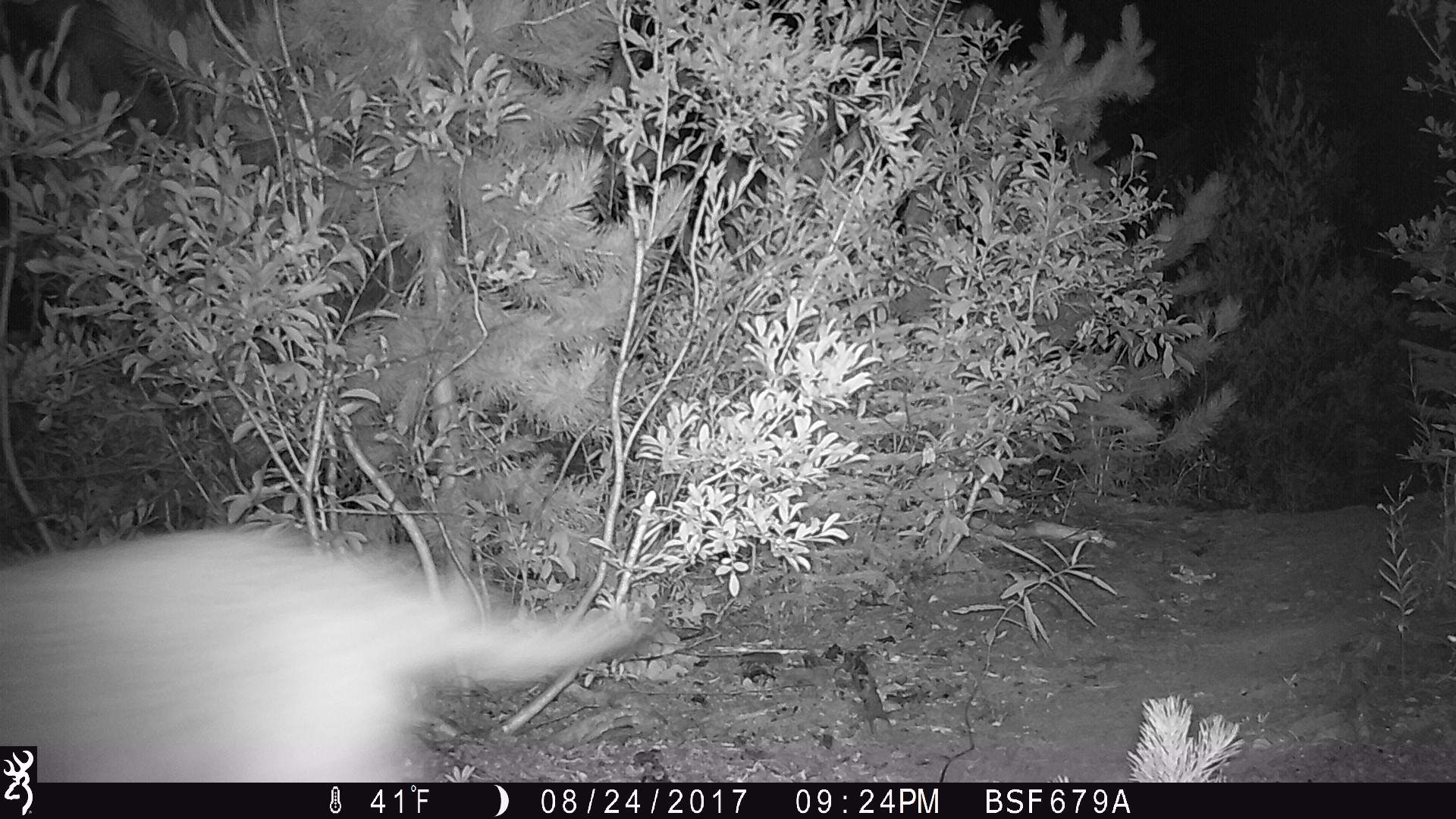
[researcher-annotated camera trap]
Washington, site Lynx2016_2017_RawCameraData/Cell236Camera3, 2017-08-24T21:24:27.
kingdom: Animalia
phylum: Chordata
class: Mammalia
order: Carnivora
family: Canidae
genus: Canis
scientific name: Canis latrans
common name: coyote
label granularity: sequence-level